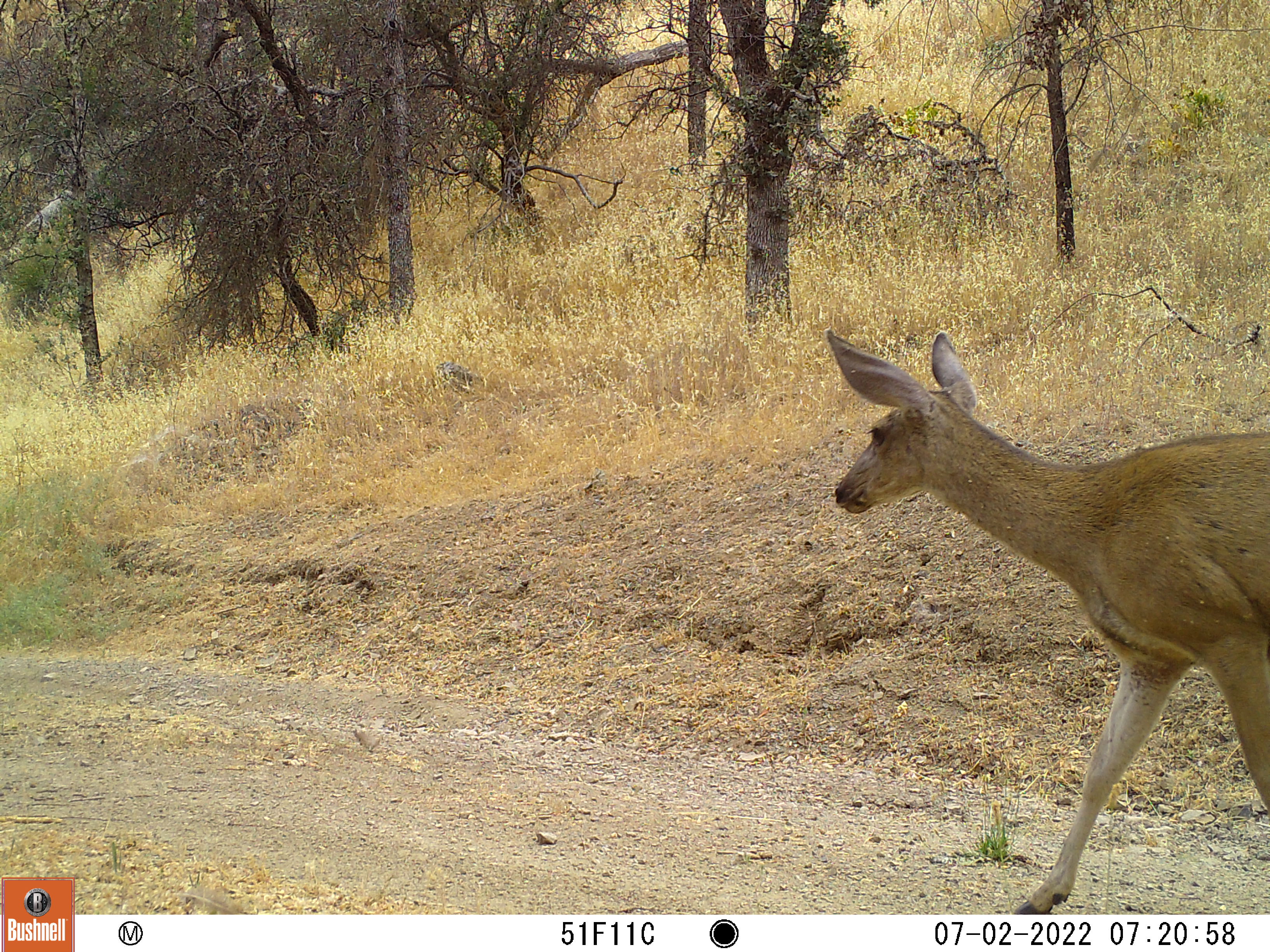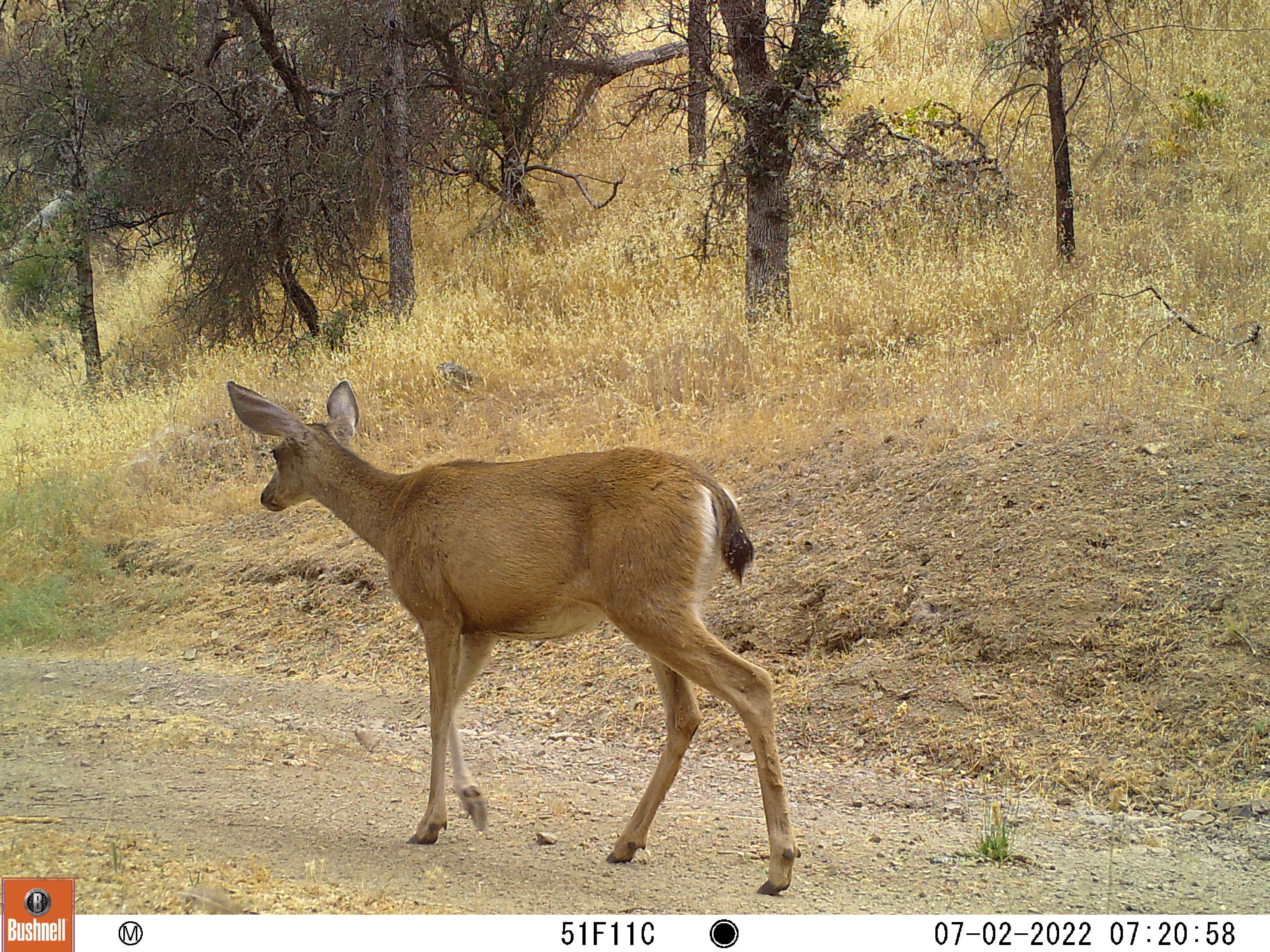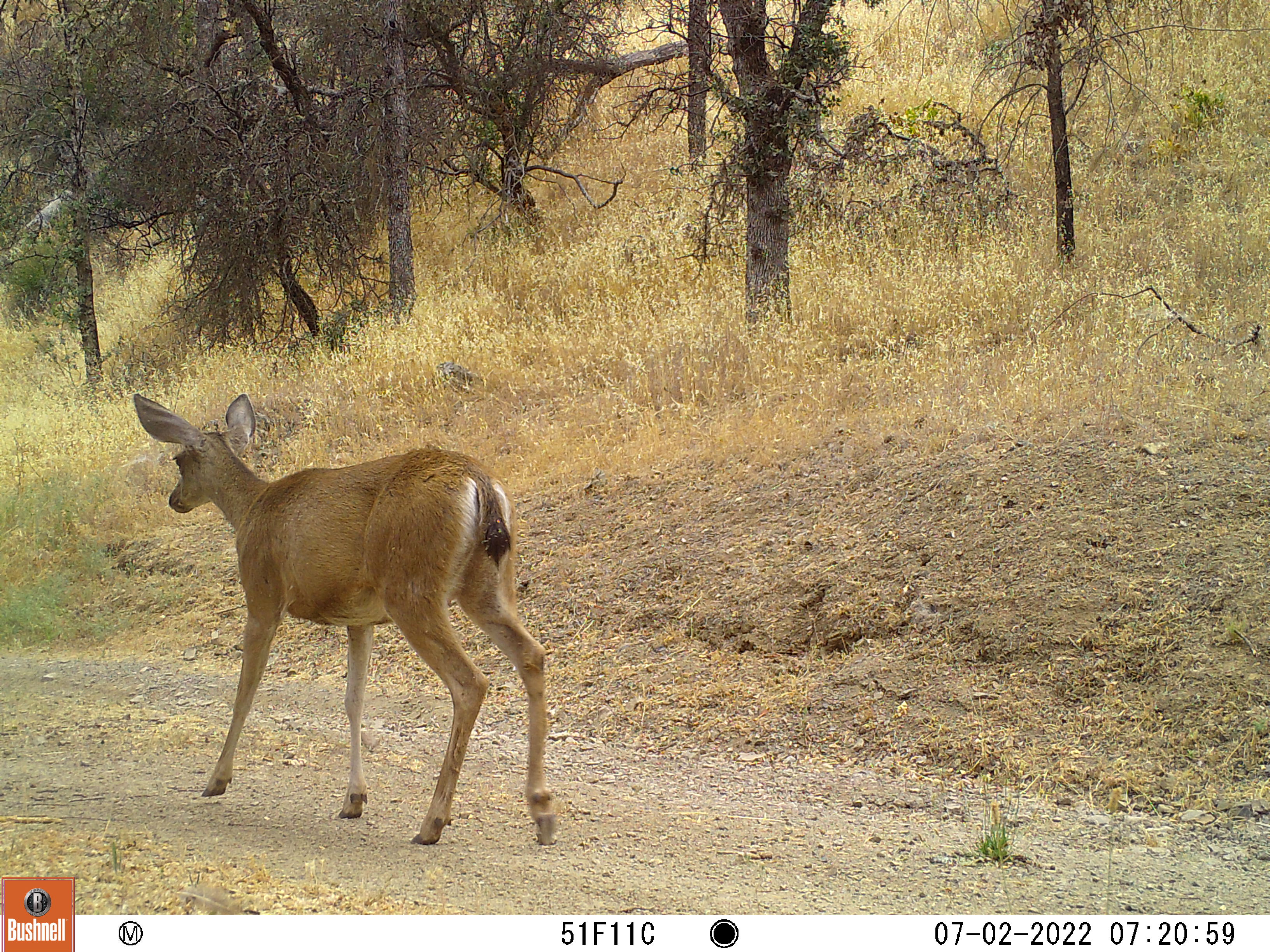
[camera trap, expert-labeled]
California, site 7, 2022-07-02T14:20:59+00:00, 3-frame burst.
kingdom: Animalia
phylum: Chordata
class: Mammalia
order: Artiodactyla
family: Cervidae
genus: Odocoileus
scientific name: Odocoileus hemionus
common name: mule deer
Mule deer (Odocoileus hemionus).